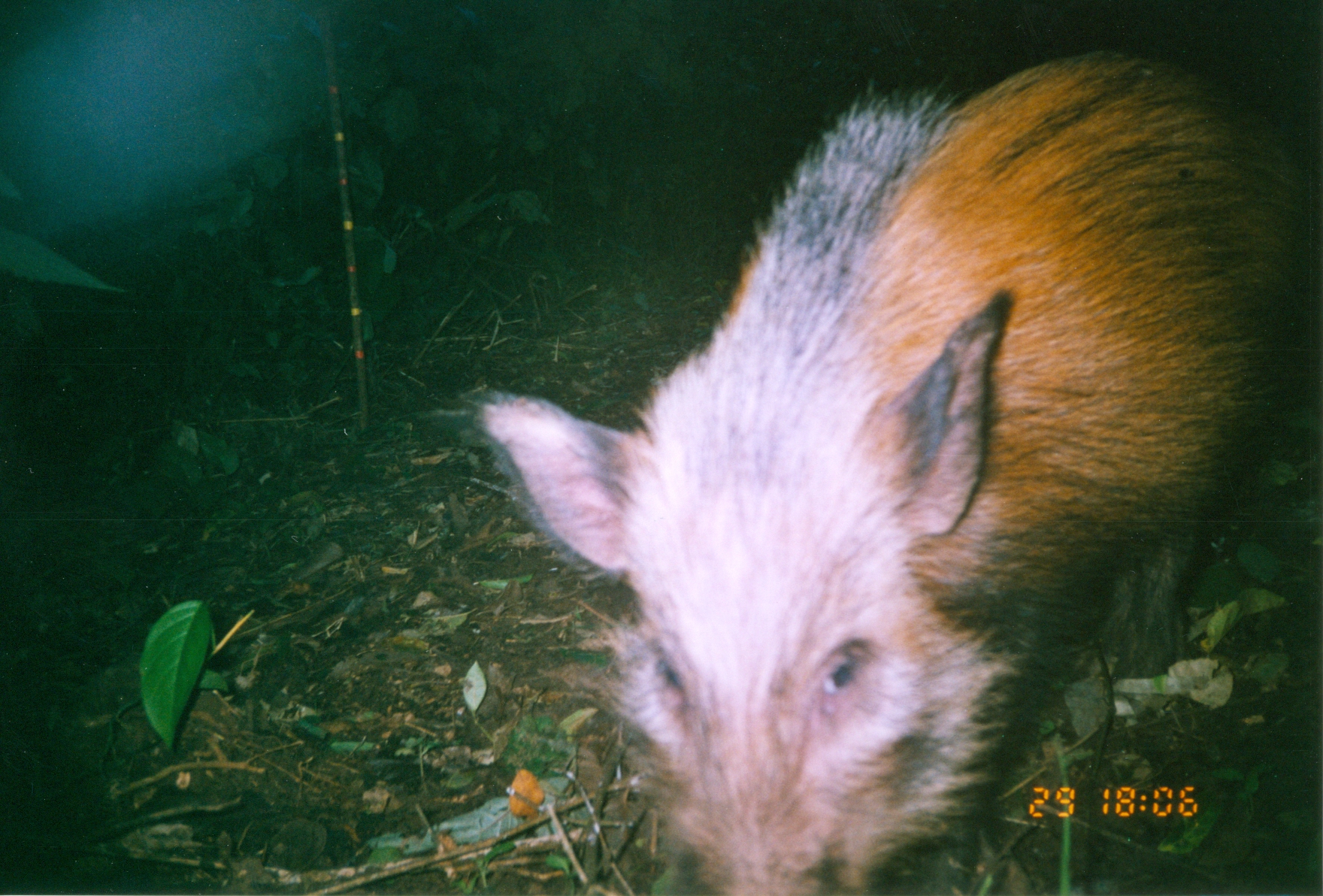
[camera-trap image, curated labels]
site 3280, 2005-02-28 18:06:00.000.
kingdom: Animalia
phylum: Chordata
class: Mammalia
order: Artiodactyla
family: Suidae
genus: Potamochoerus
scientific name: Potamochoerus larvatus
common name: bushpig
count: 1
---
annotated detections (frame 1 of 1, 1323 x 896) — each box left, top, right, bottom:
potamochoerus larvatus: 465, 47, 1323, 895